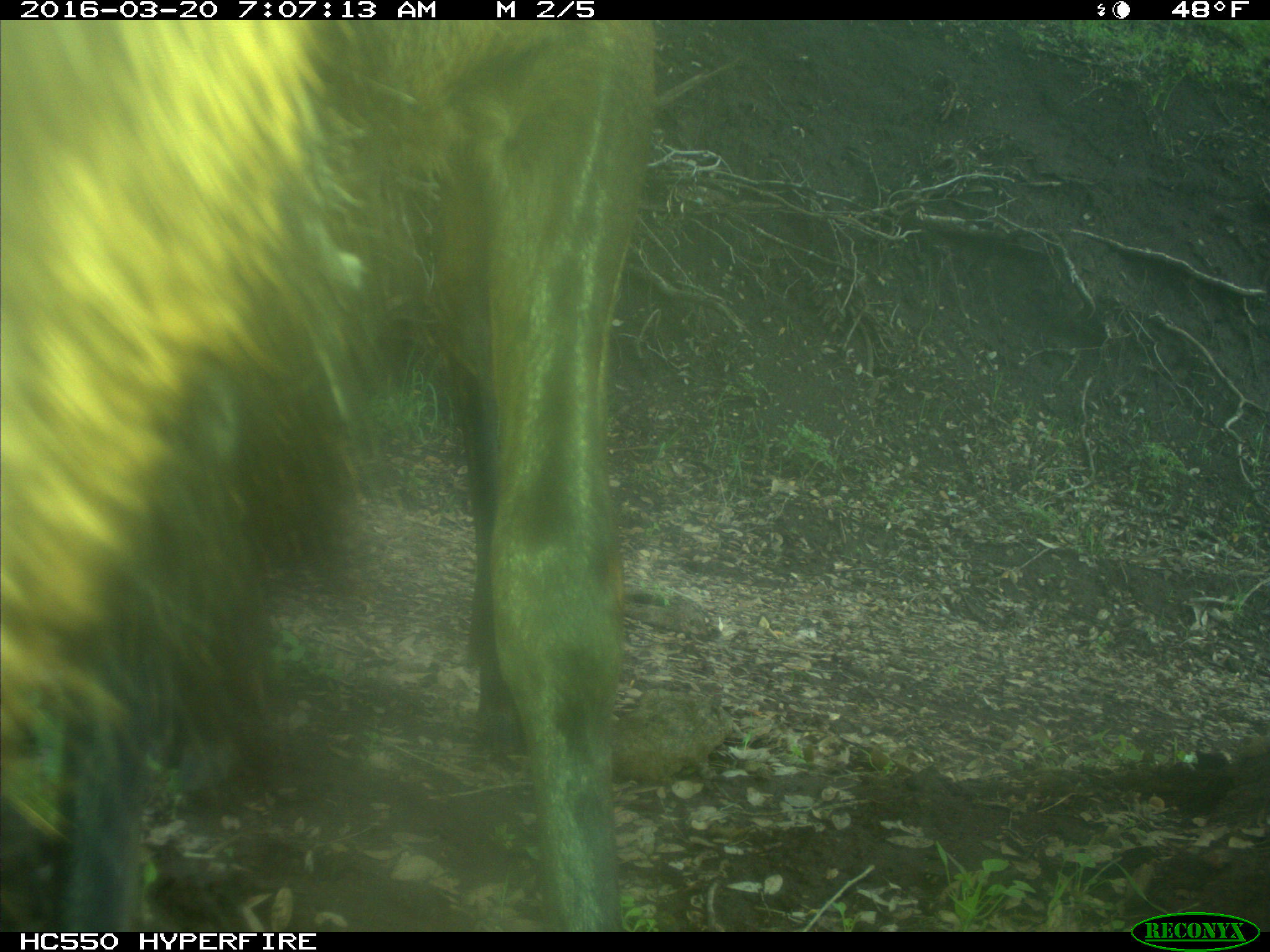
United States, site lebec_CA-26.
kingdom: Animalia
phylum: Chordata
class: Mammalia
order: Artiodactyla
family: Cervidae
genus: Cervus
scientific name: Cervus canadensis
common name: elk